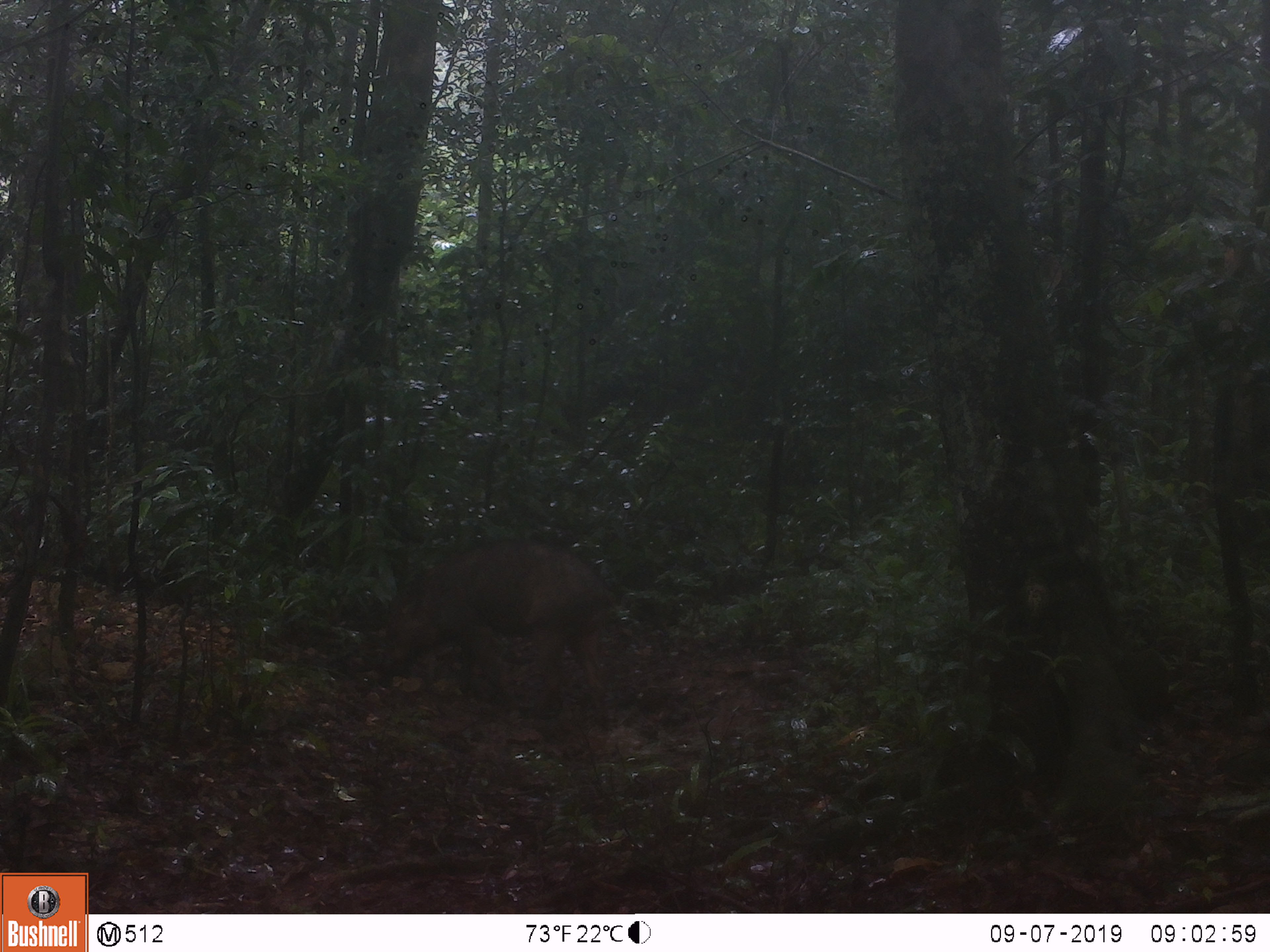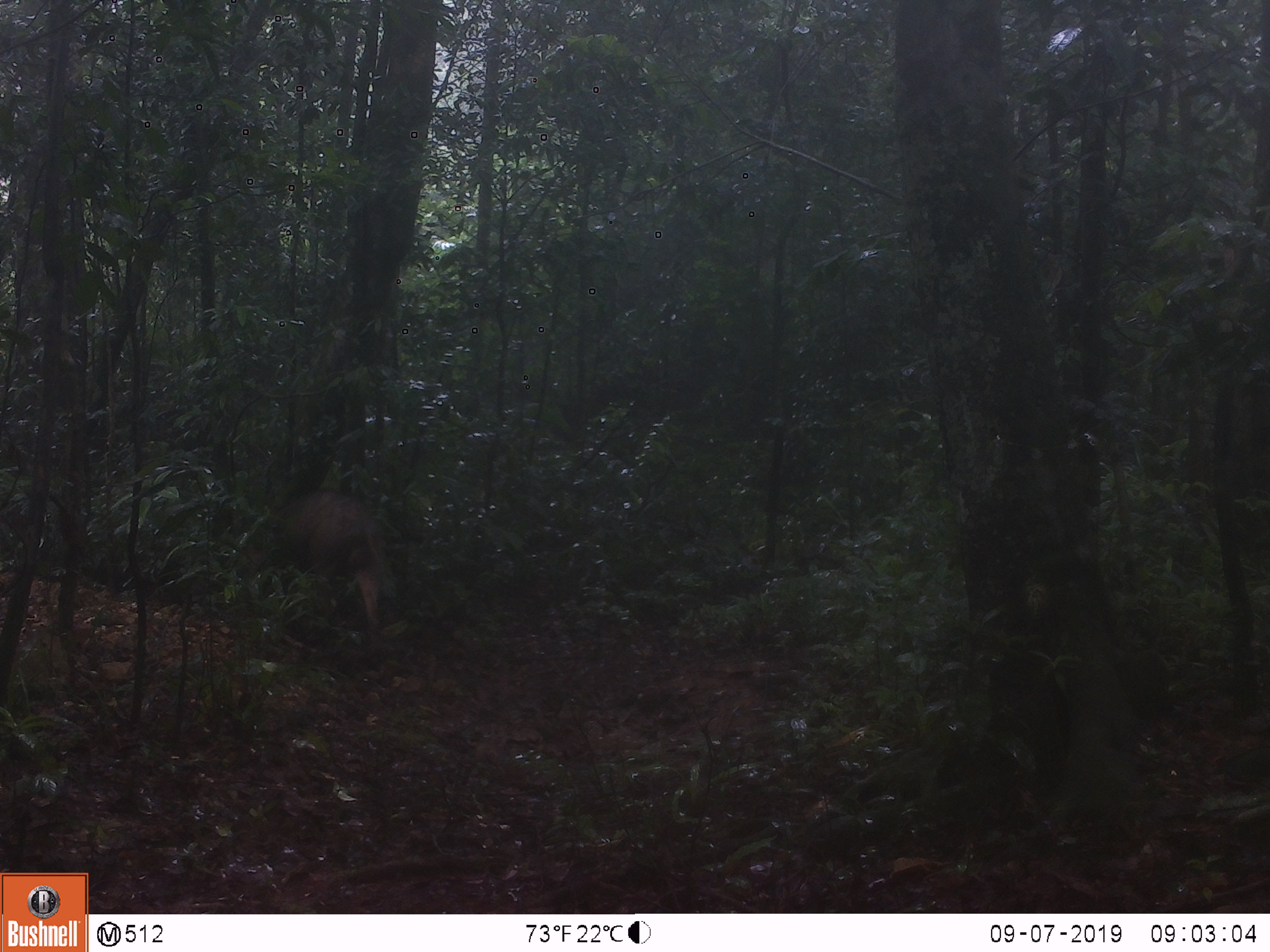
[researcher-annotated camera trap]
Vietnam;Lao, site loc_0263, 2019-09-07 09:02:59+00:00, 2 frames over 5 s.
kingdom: Animalia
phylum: Chordata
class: Mammalia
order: Artiodactyla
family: Suidae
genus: Sus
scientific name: Sus scrofa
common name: eurasian wild pig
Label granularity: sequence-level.